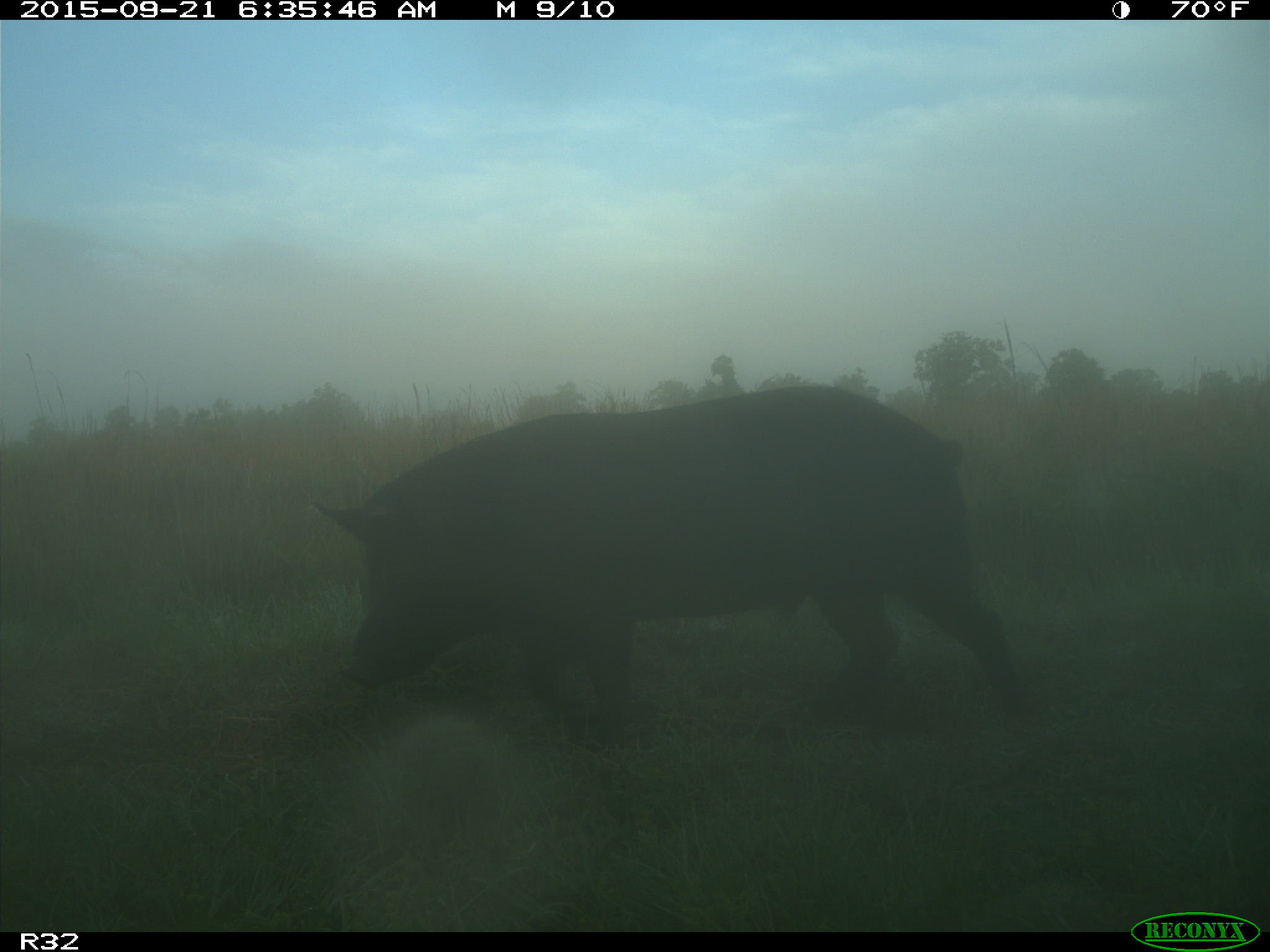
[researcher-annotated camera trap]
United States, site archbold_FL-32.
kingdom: Animalia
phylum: Chordata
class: Mammalia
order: Artiodactyla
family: Suidae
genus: Sus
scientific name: Sus scrofa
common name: wild boar